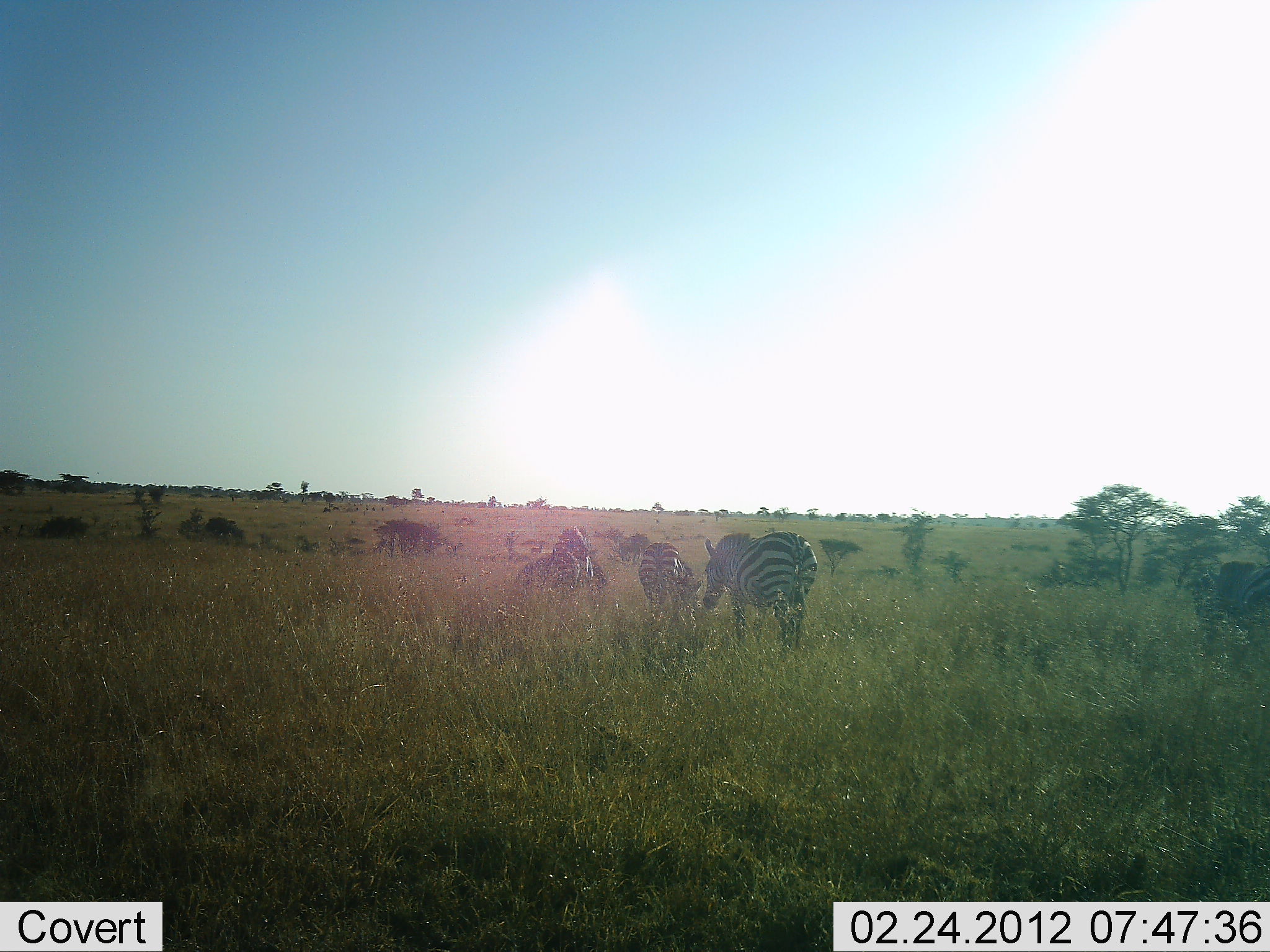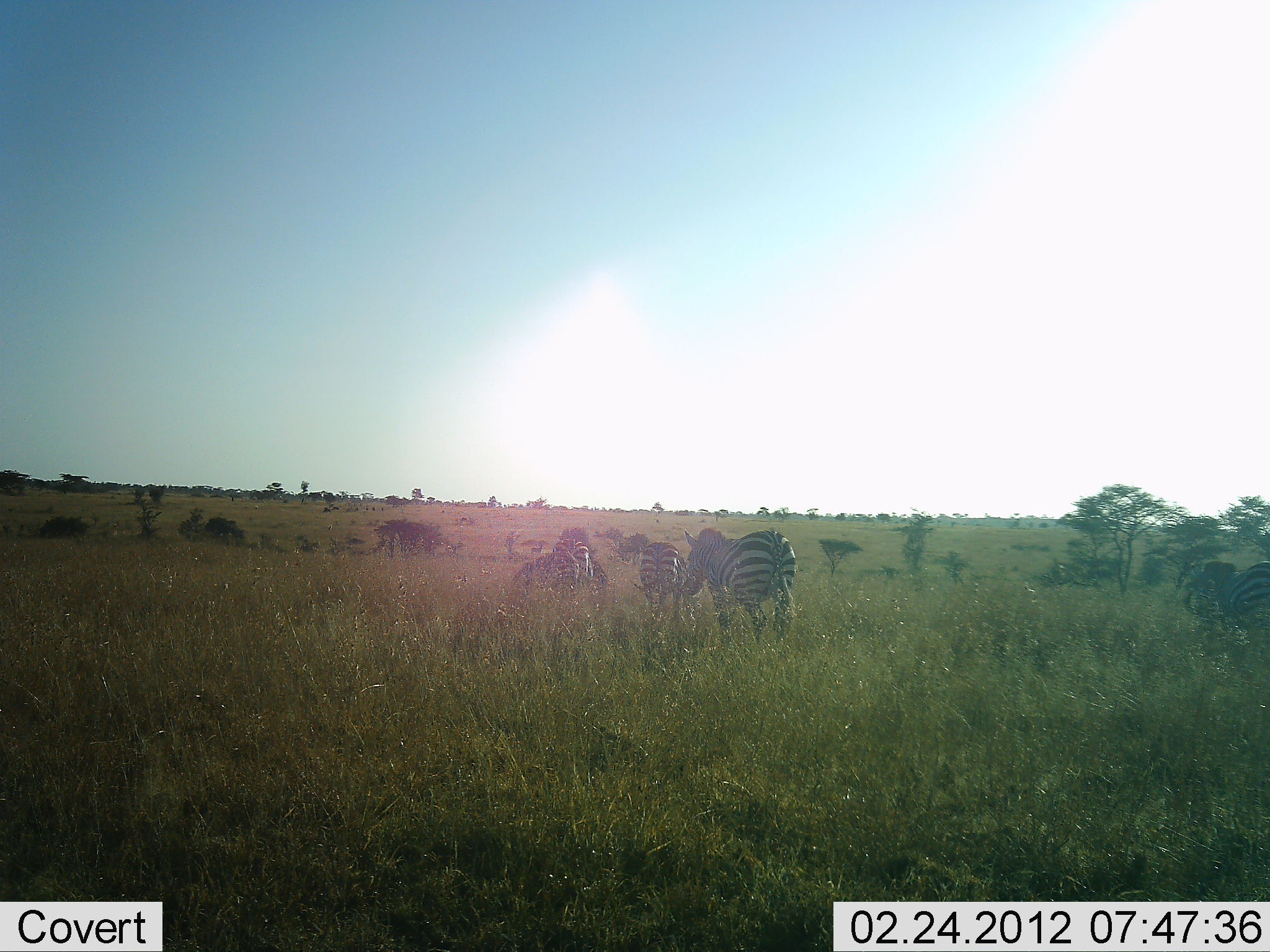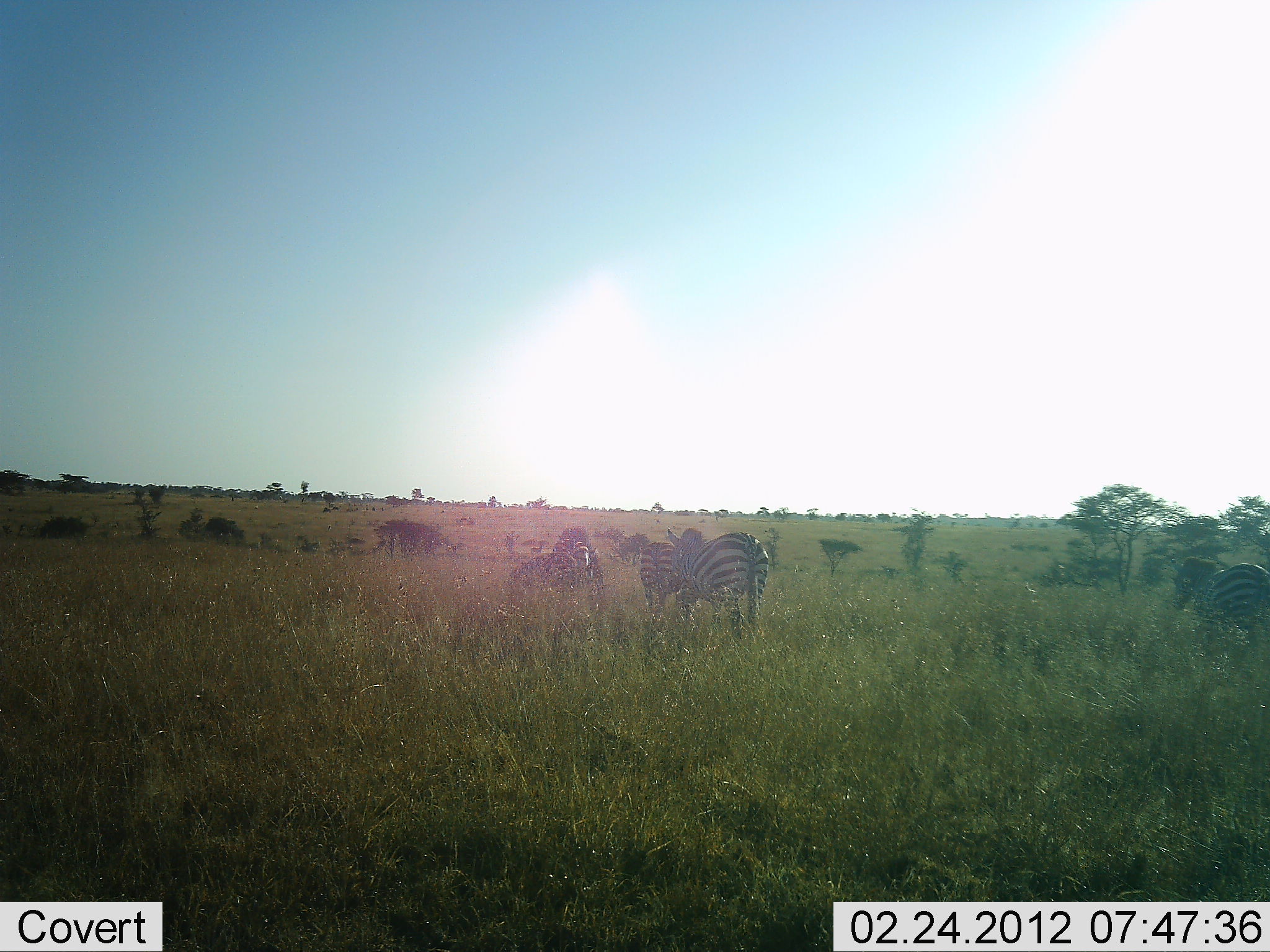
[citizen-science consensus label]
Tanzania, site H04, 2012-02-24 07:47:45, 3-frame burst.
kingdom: Animalia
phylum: Chordata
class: Mammalia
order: Perissodactyla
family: Equidae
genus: Equus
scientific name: Equus quagga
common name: plains zebra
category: zebra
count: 5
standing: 59%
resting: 0%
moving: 59%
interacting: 0%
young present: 0%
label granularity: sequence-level